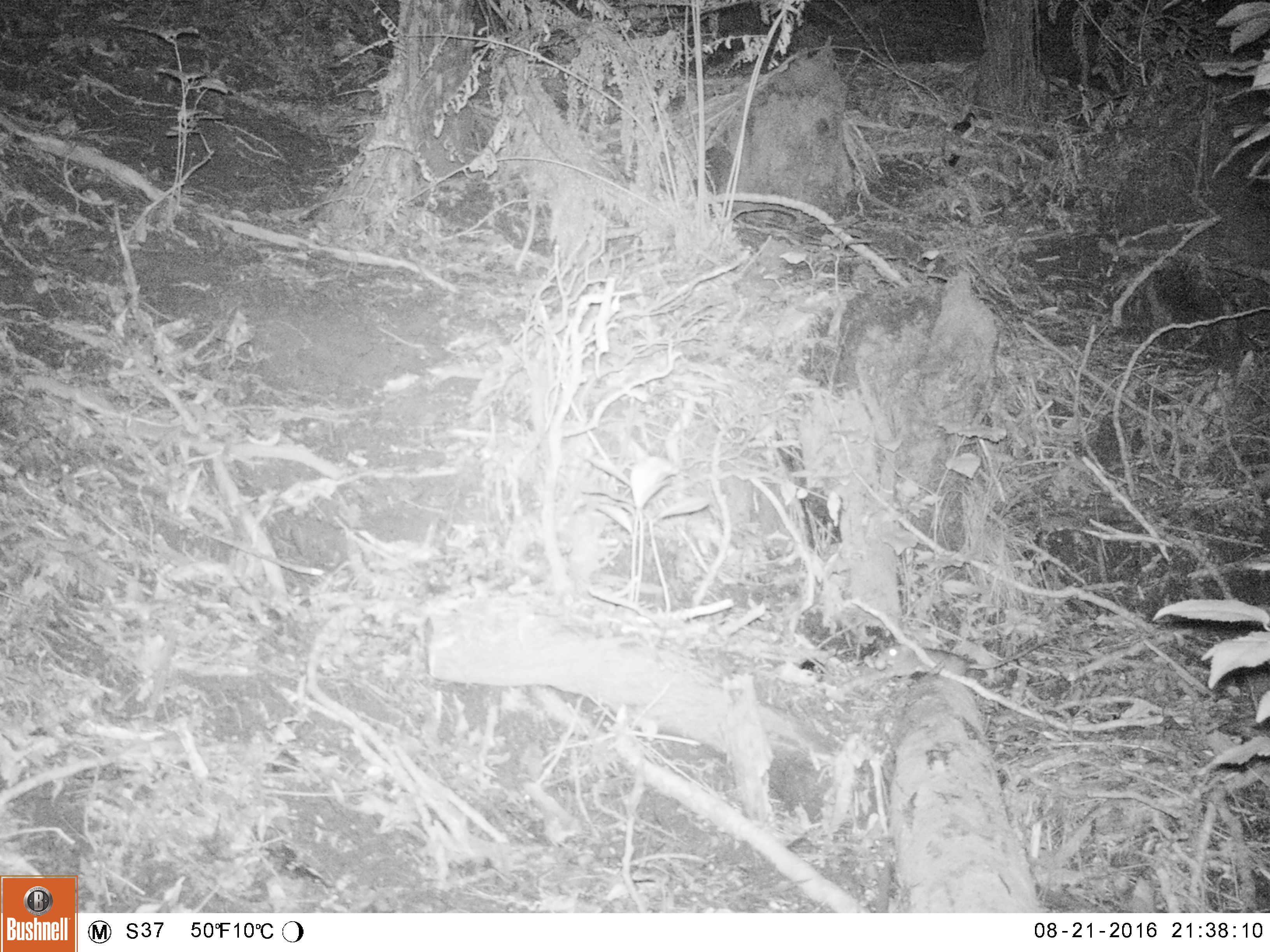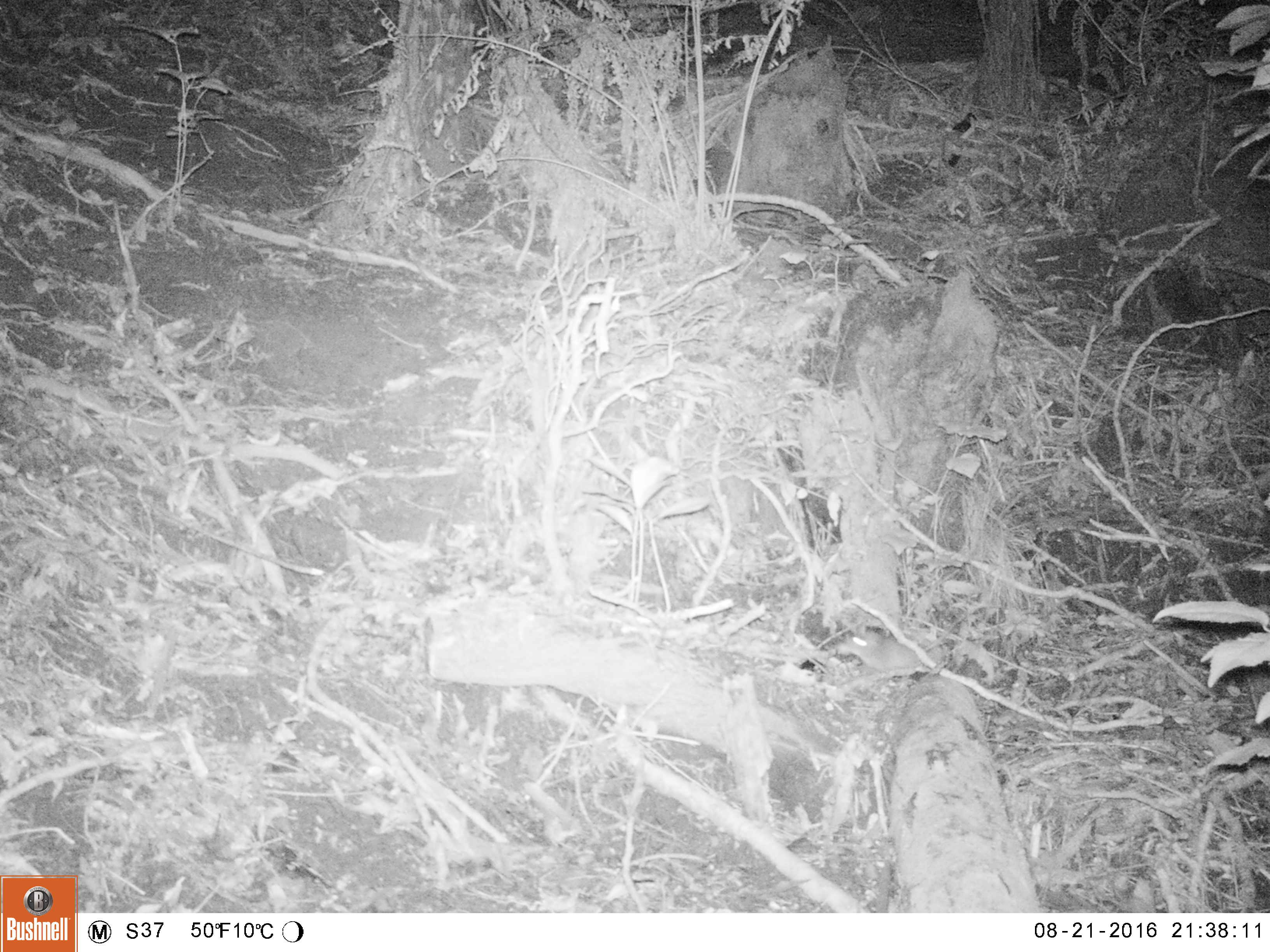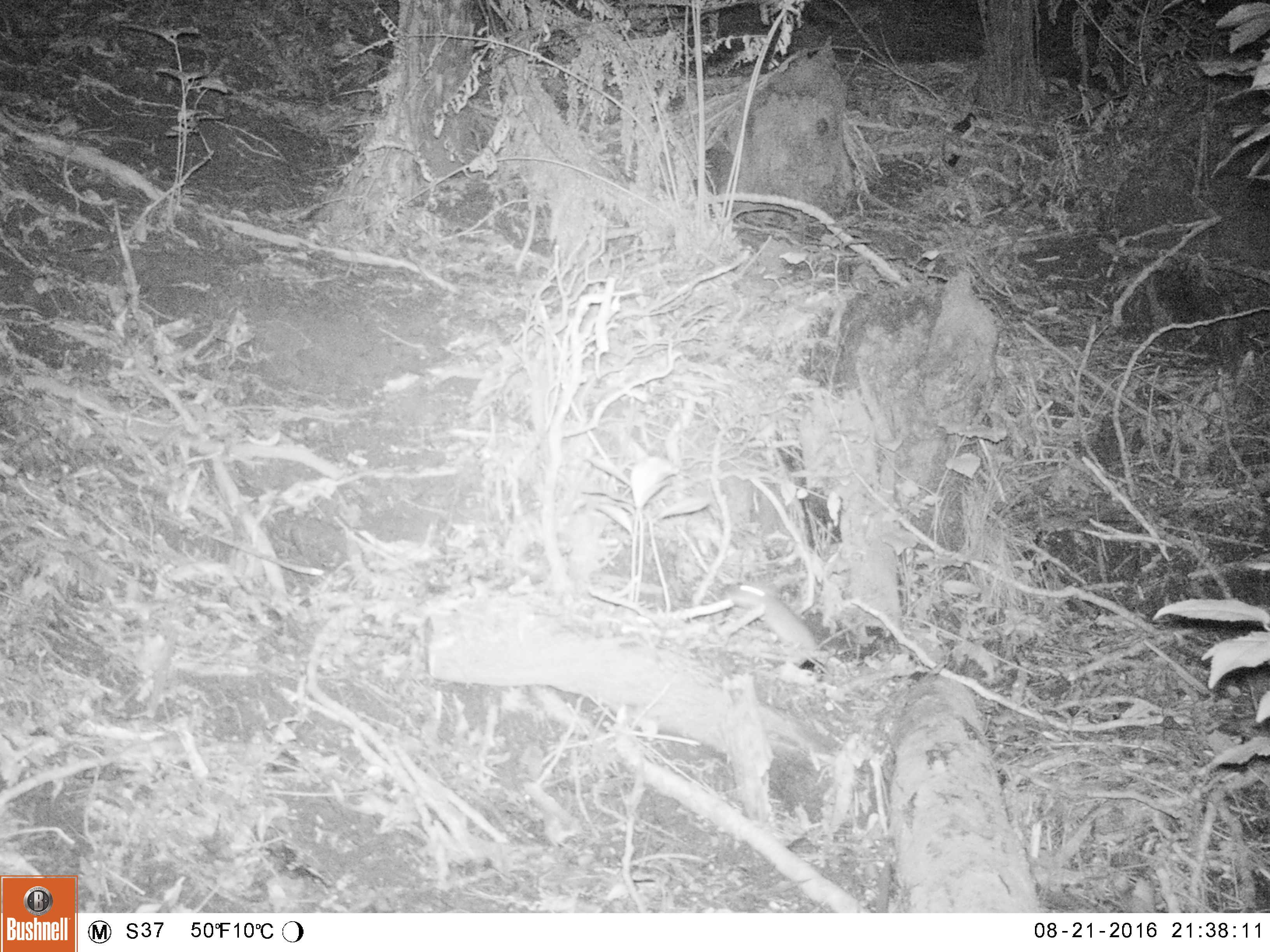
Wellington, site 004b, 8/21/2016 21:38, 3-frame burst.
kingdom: Animalia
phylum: Chordata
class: Mammalia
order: Rodentia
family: Muridae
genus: Mus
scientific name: Mus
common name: mouse